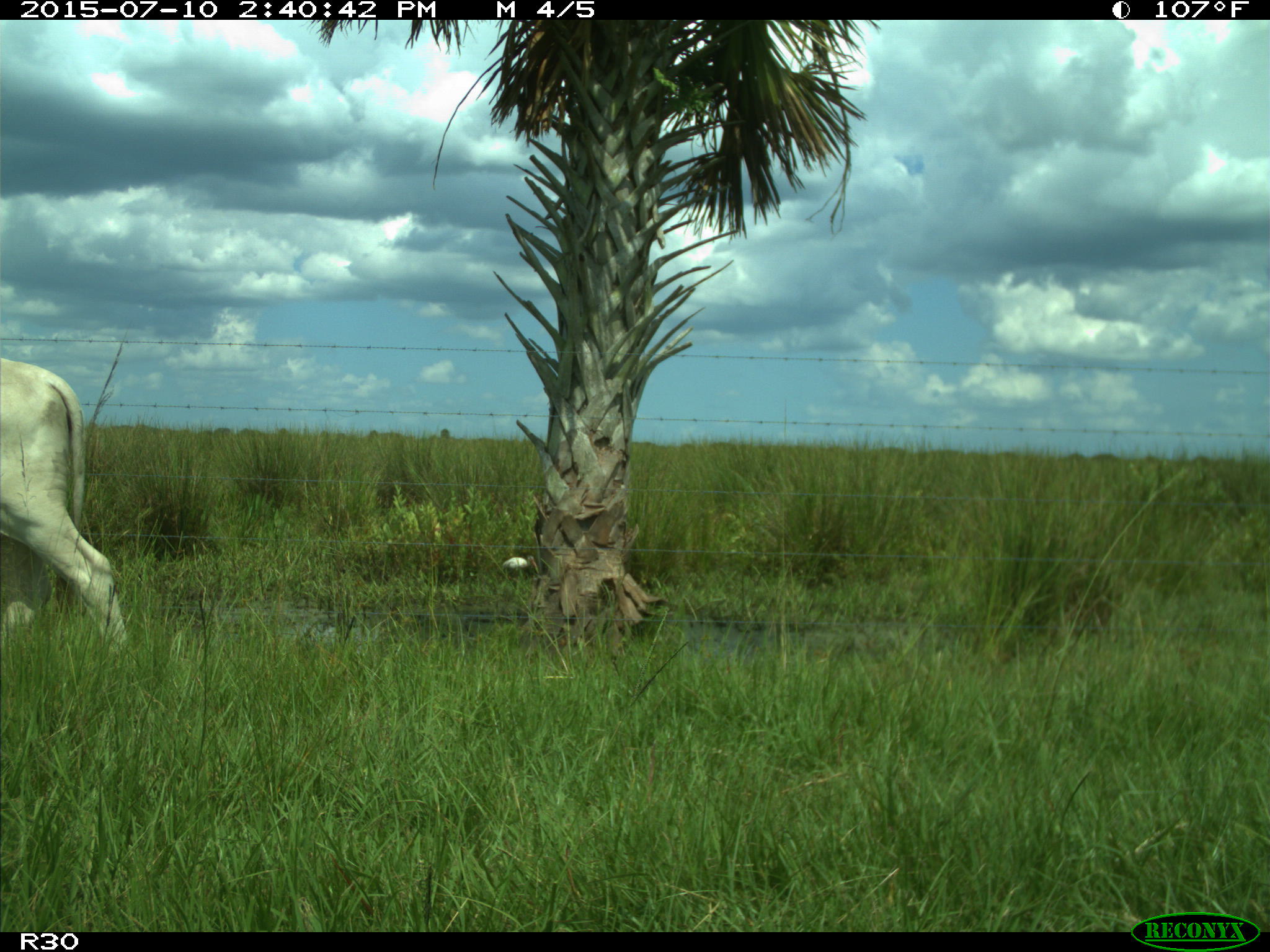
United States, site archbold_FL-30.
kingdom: Animalia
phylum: Chordata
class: Mammalia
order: Artiodactyla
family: Bovidae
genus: Bos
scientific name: Bos taurus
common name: domestic cow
Bos taurus (domestic cow).